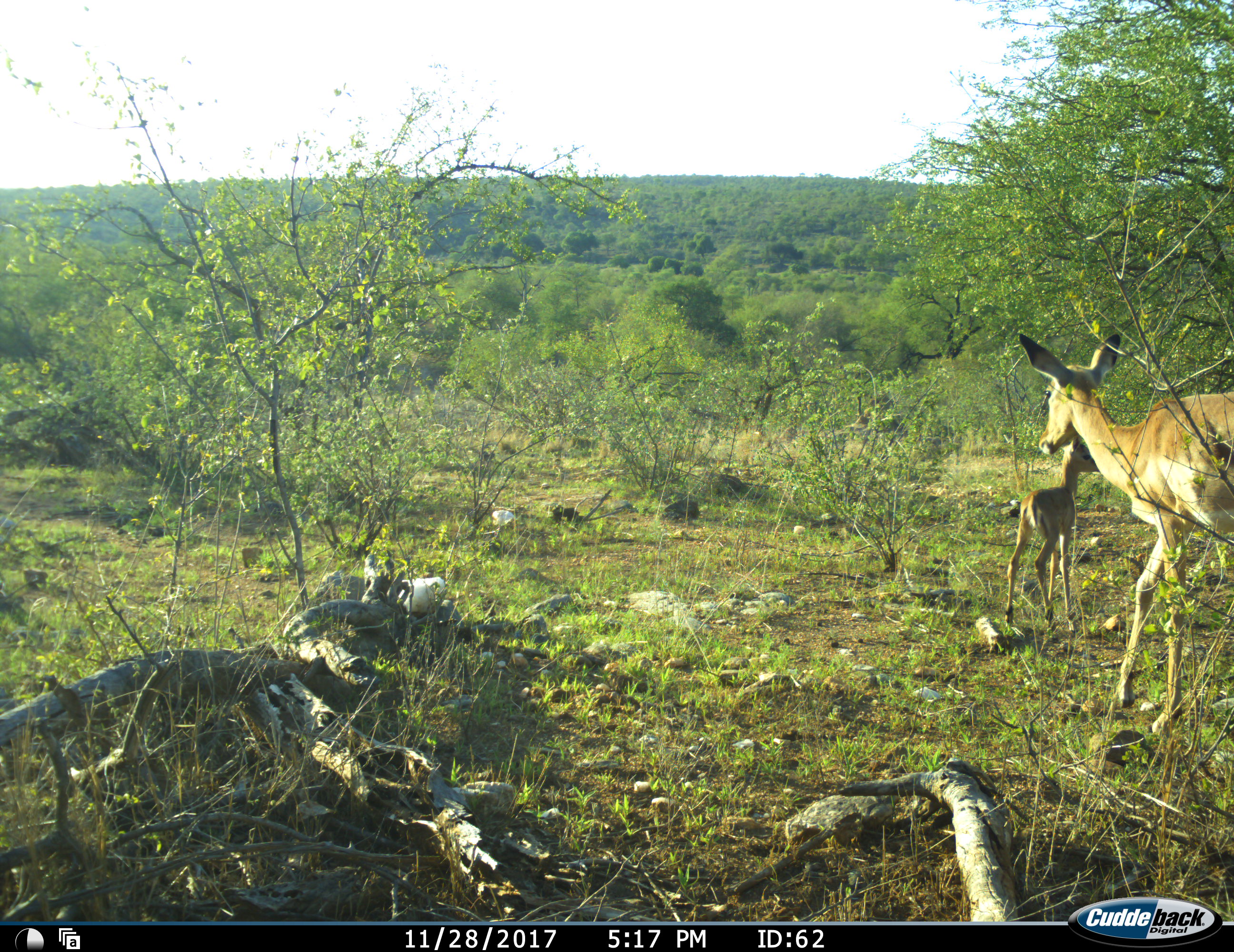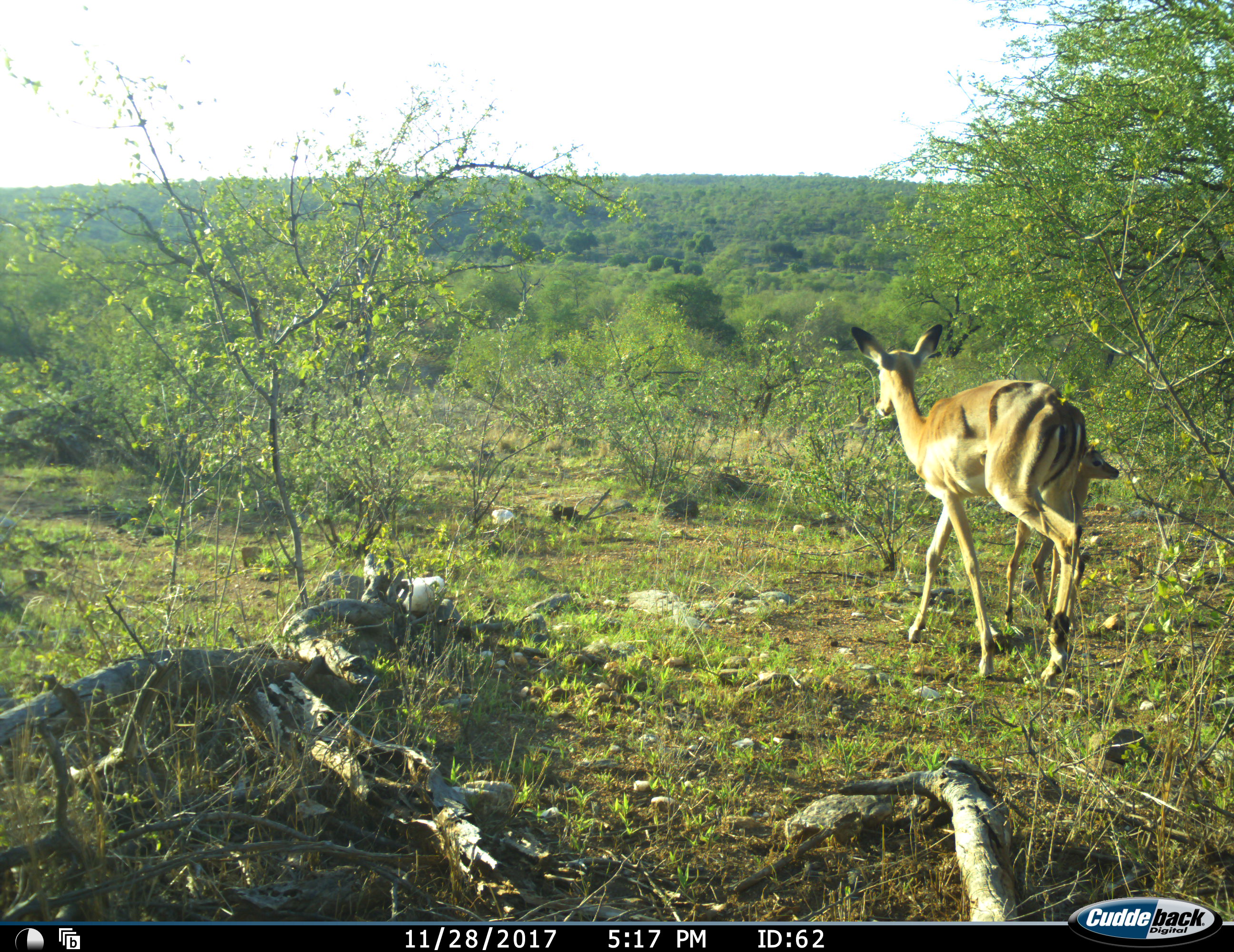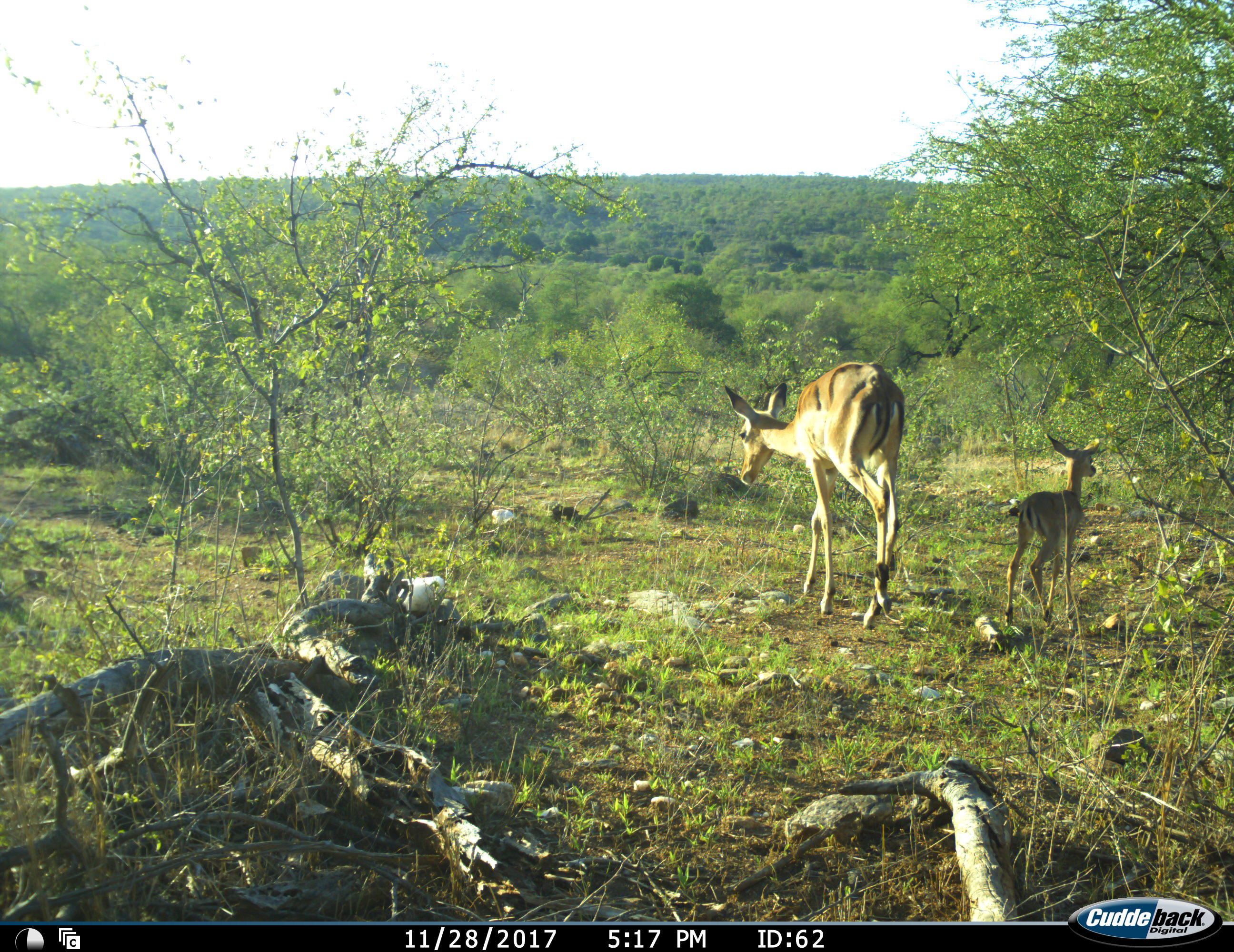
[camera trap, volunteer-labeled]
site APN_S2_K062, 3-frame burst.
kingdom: Animalia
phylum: Chordata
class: Mammalia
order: Artiodactyla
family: Bovidae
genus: Aepyceros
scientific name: Aepyceros melampus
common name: impala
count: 2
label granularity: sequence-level